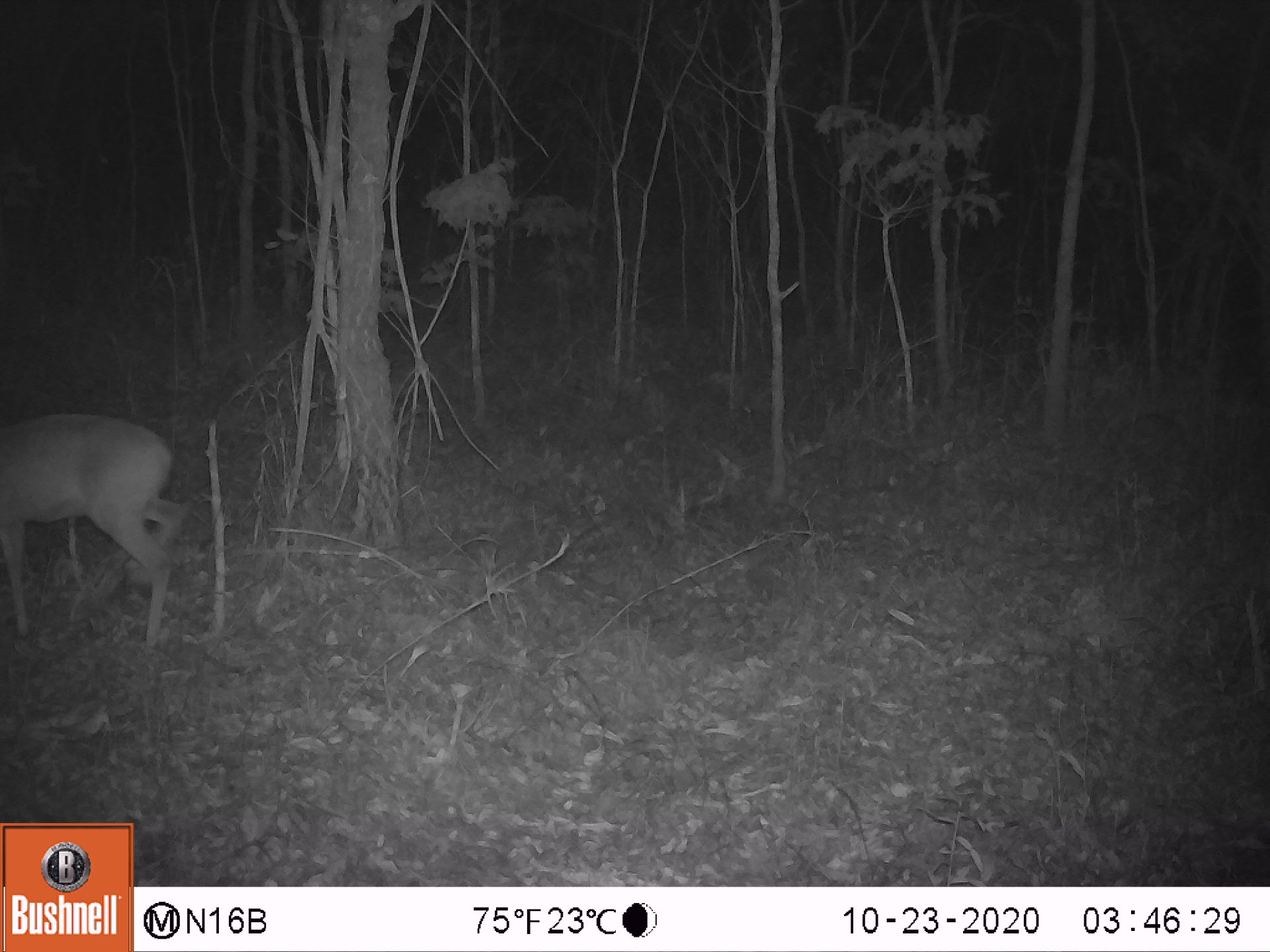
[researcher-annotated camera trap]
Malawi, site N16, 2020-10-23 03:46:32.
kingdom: Animalia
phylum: Chordata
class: Mammalia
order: Artiodactyla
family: Bovidae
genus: Sylvicapra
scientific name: Sylvicapra grimmia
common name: common duiker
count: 1